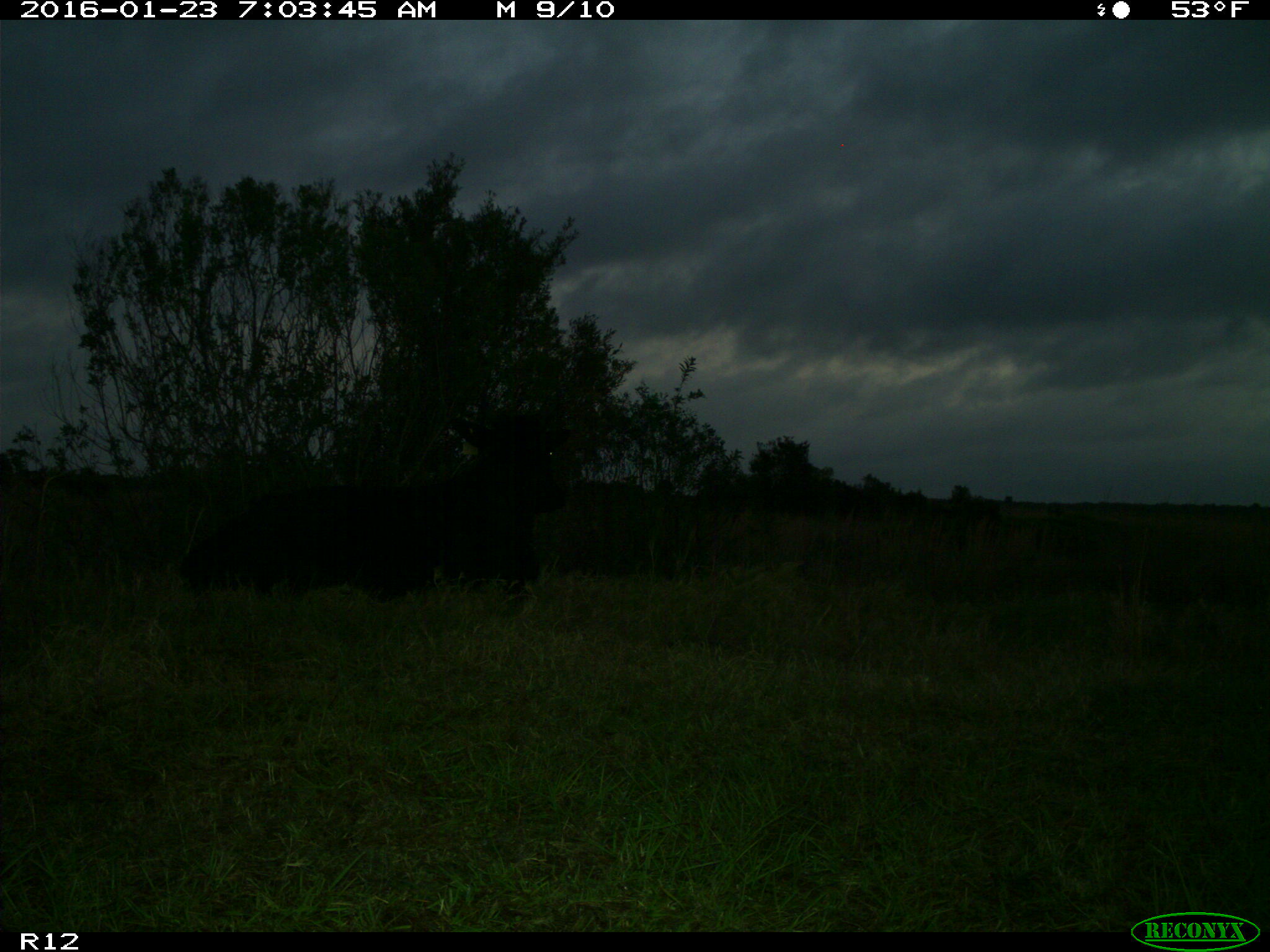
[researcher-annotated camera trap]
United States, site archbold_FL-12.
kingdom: Animalia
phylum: Chordata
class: Mammalia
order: Artiodactyla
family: Bovidae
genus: Bos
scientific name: Bos taurus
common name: domestic cow